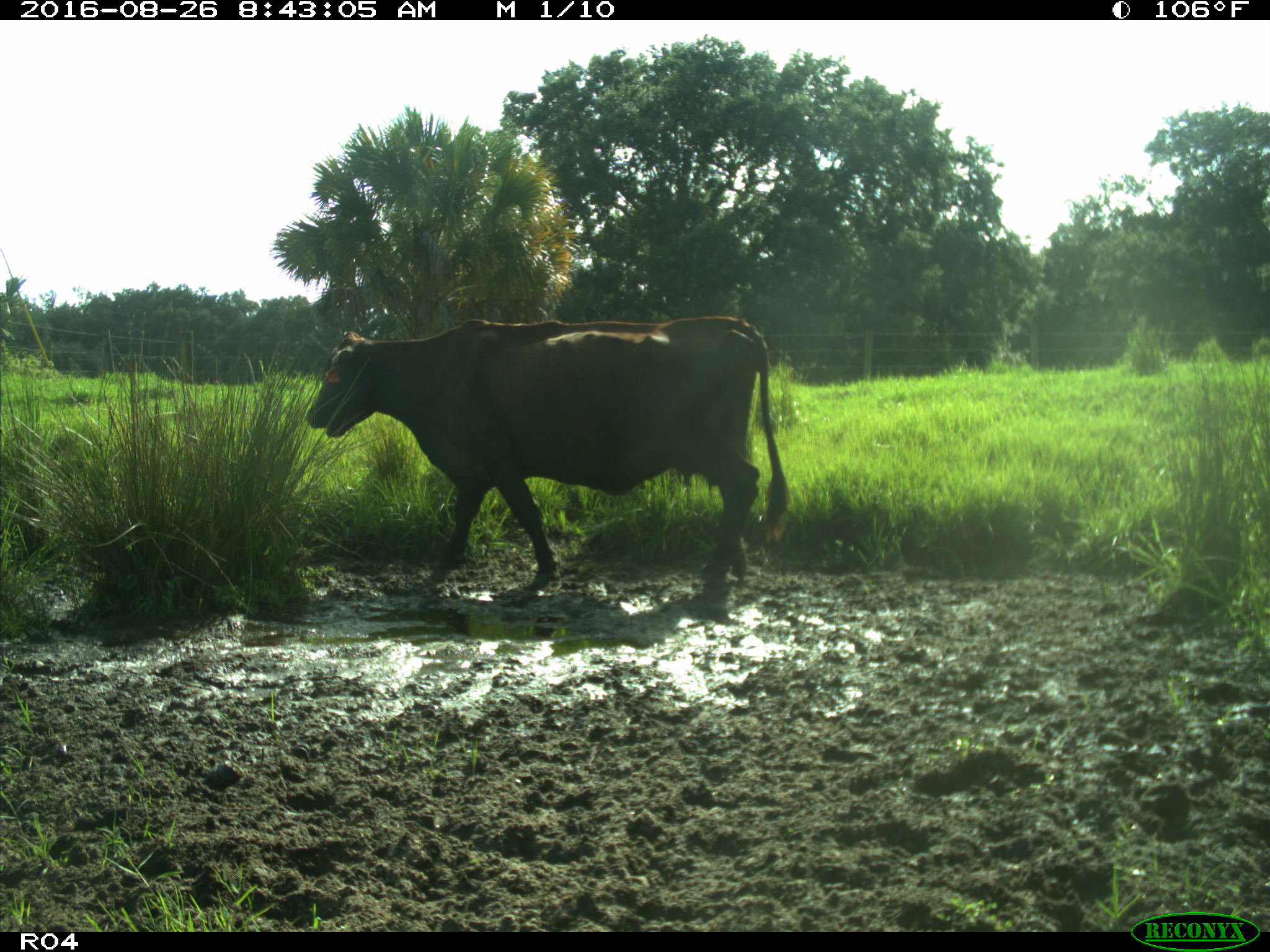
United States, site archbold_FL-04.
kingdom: Animalia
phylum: Chordata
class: Mammalia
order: Artiodactyla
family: Bovidae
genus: Bos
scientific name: Bos taurus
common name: domestic cow